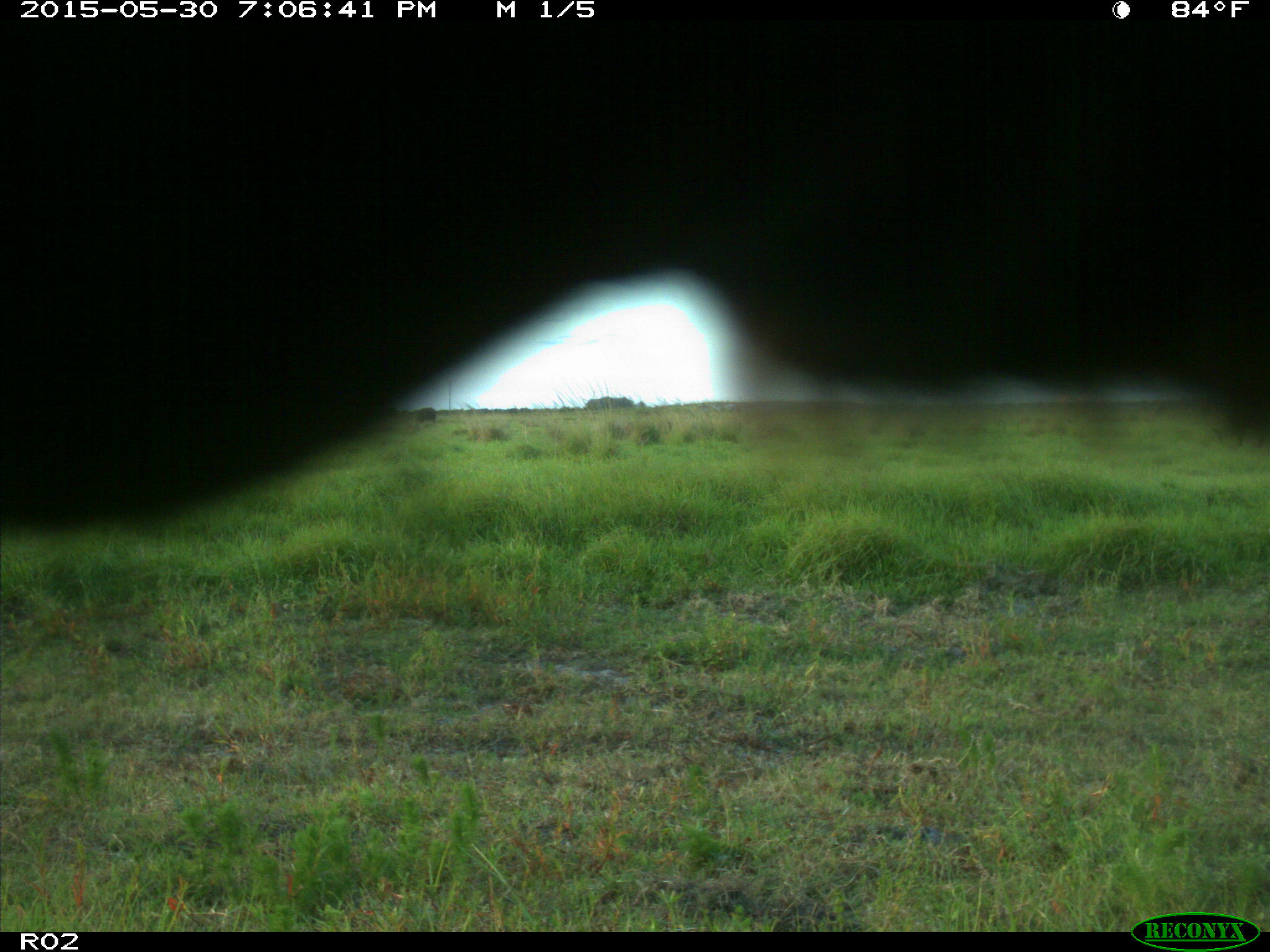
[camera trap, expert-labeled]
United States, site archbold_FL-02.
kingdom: Animalia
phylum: Chordata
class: Mammalia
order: Artiodactyla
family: Bovidae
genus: Bos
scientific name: Bos taurus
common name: domestic cow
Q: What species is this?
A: Bos taurus (domestic cow).